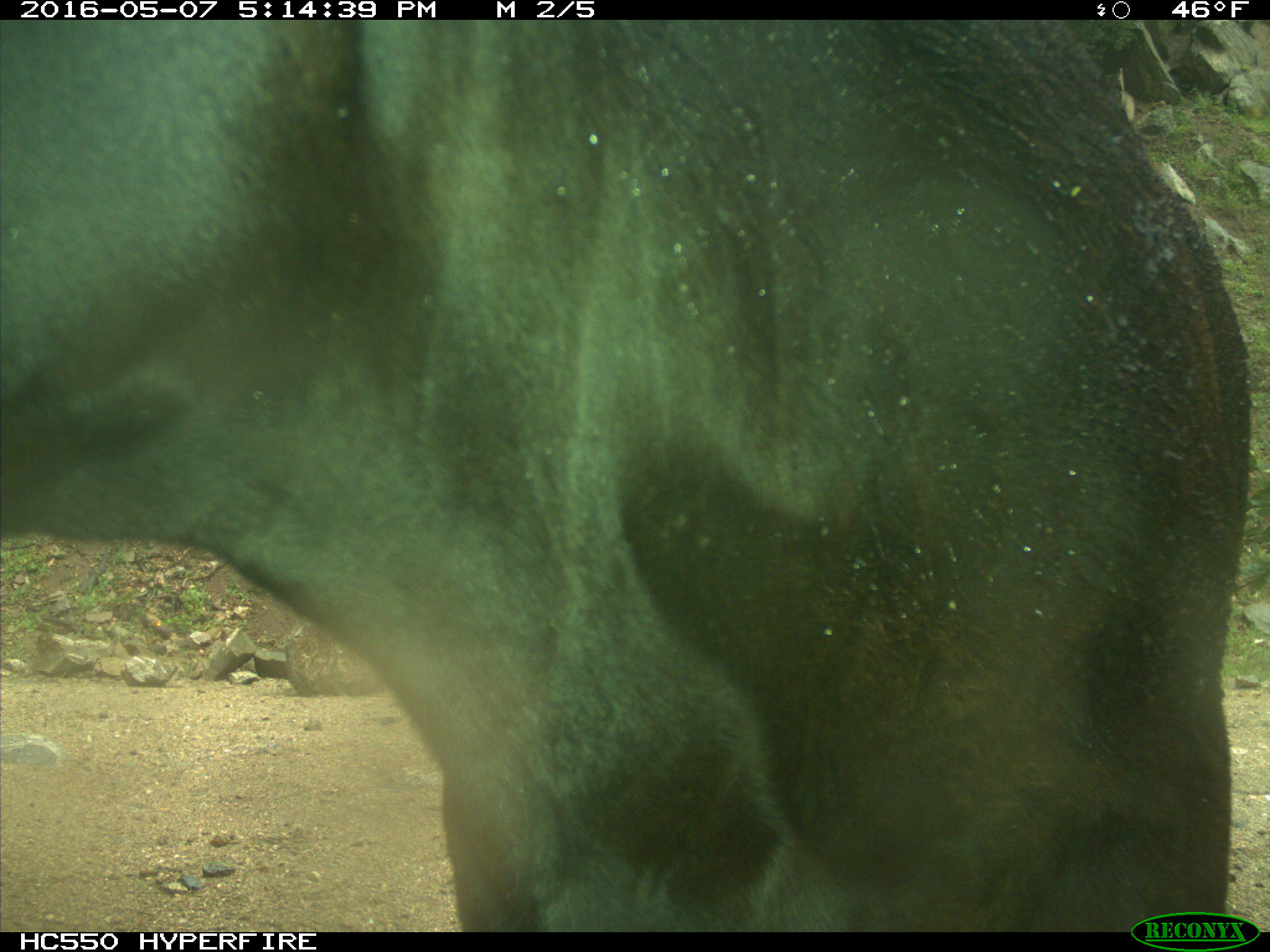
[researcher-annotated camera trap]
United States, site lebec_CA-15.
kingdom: Animalia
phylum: Chordata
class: Mammalia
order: Artiodactyla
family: Bovidae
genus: Bos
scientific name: Bos taurus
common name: domestic cow